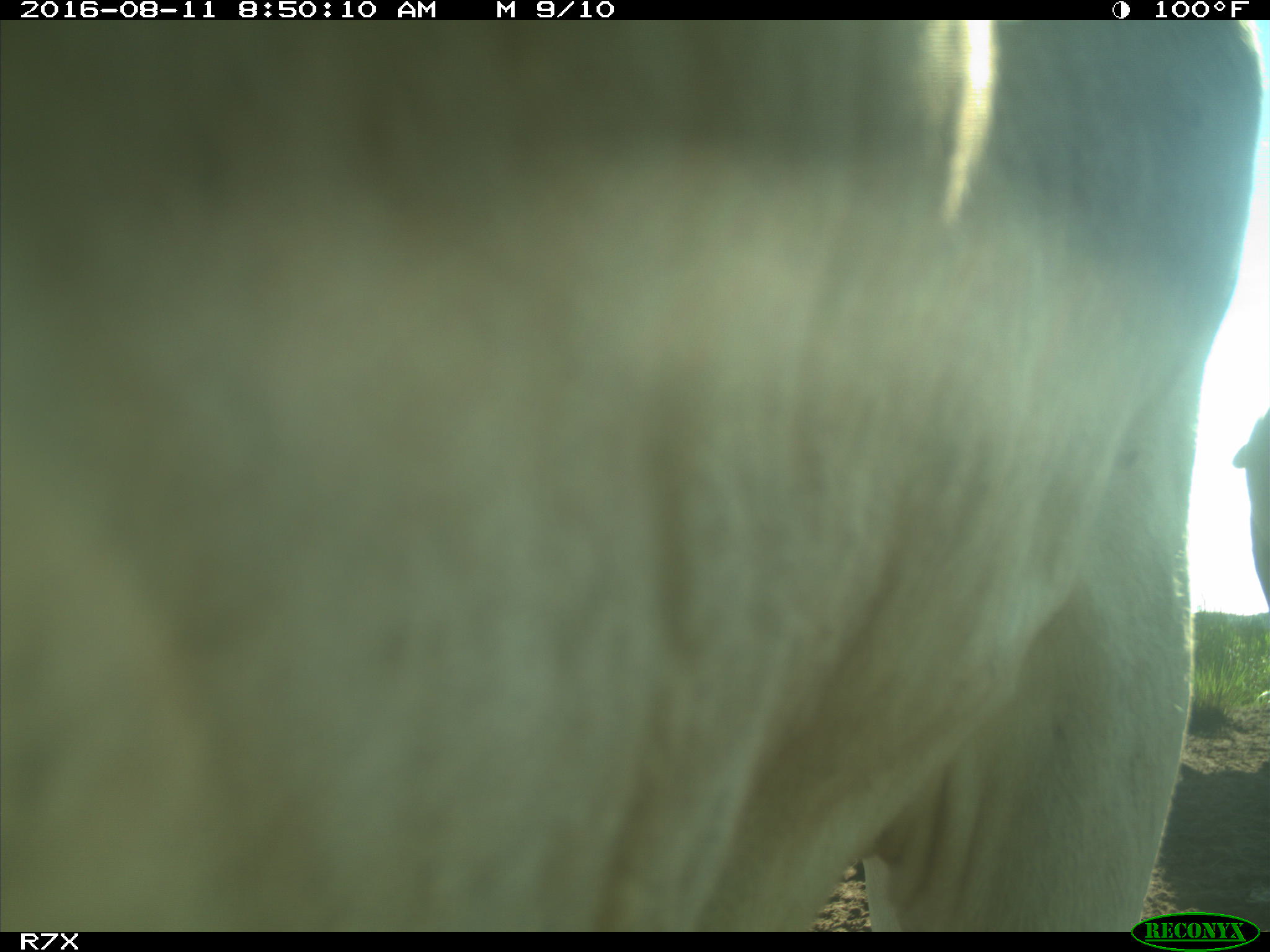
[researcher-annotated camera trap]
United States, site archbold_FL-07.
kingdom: Animalia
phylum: Chordata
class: Mammalia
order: Artiodactyla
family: Bovidae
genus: Bos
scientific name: Bos taurus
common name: domestic cow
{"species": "Bos taurus (domestic cow)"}